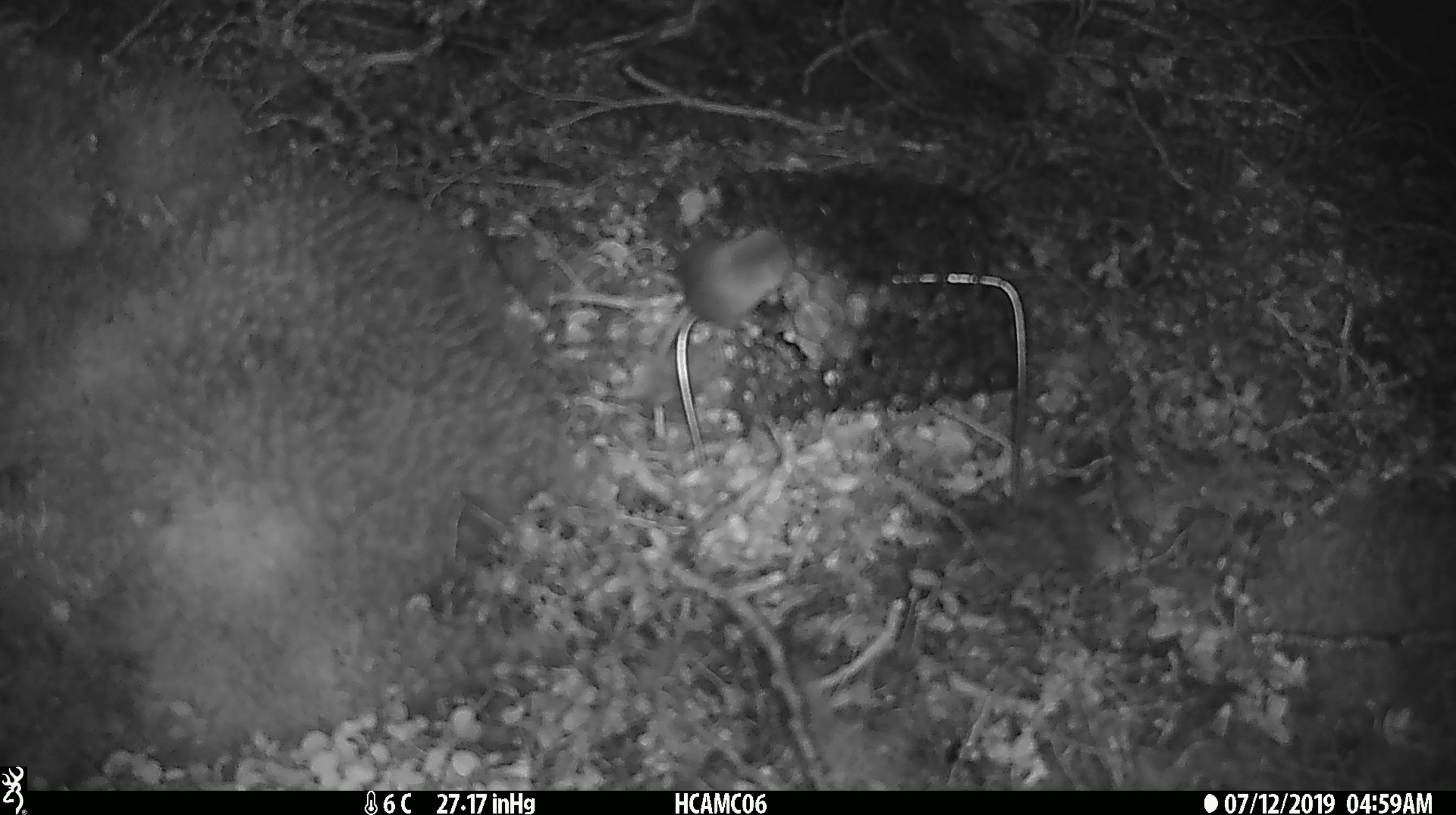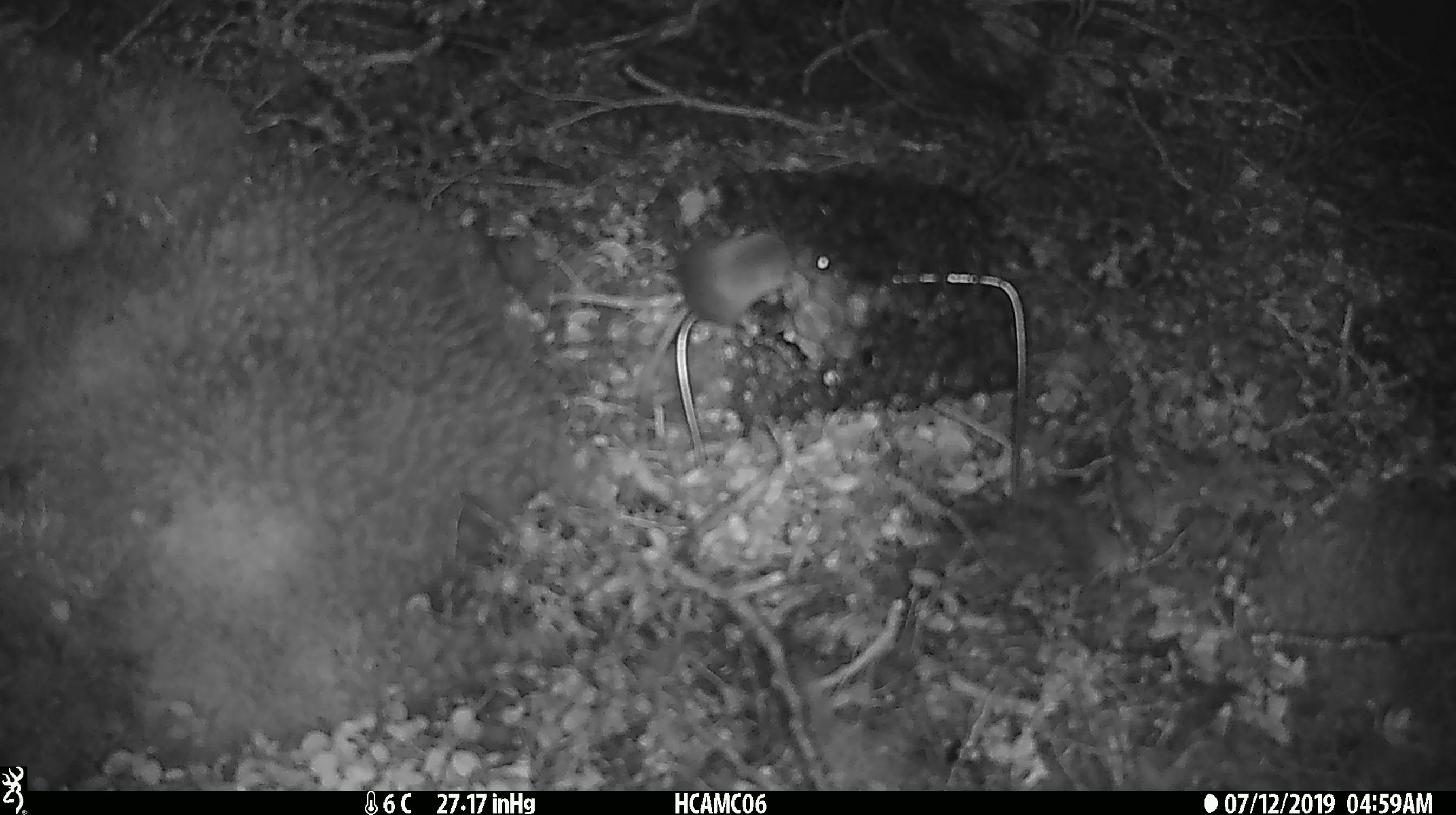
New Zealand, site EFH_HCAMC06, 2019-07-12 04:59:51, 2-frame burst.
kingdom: Animalia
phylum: Chordata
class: Mammalia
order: Rodentia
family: Muridae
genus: Mus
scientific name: Mus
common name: mouse